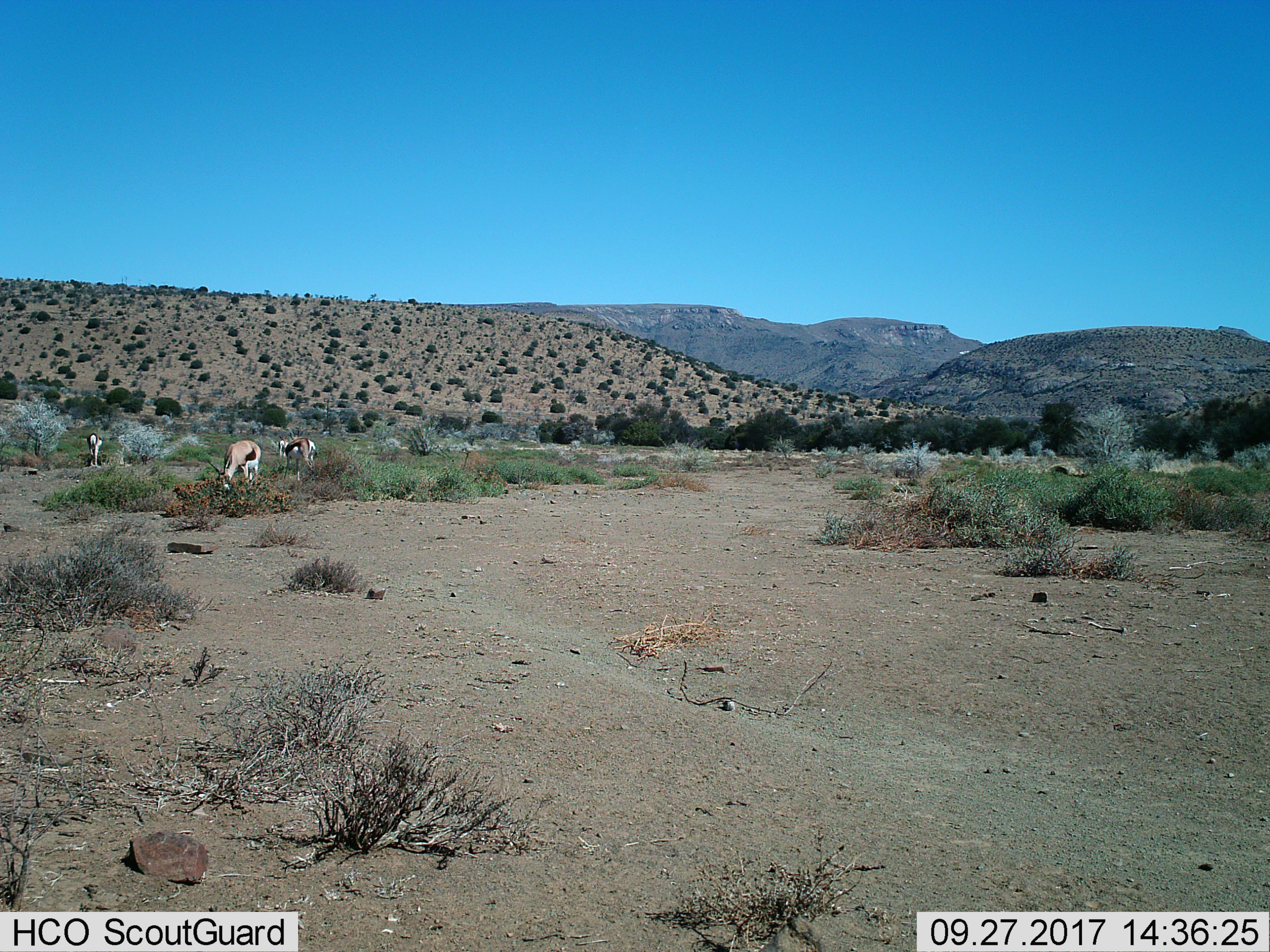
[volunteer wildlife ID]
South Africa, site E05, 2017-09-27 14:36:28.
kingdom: Animalia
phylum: Chordata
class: Mammalia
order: Artiodactyla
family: Bovidae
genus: Oryx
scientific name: Oryx gazella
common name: gemsbok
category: gemsbokoryx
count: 4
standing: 0%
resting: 0%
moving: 0%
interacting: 0%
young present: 75%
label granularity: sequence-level